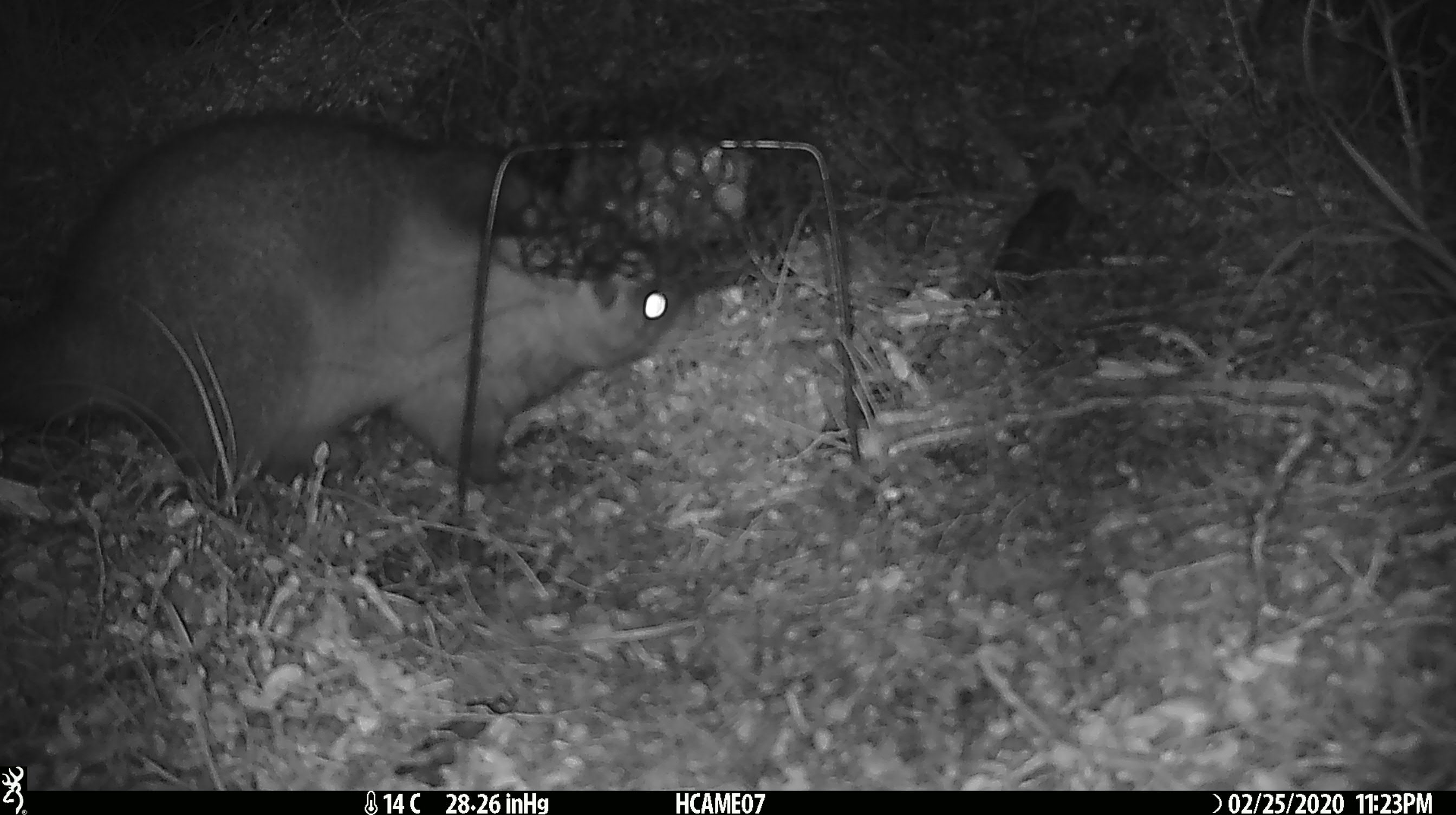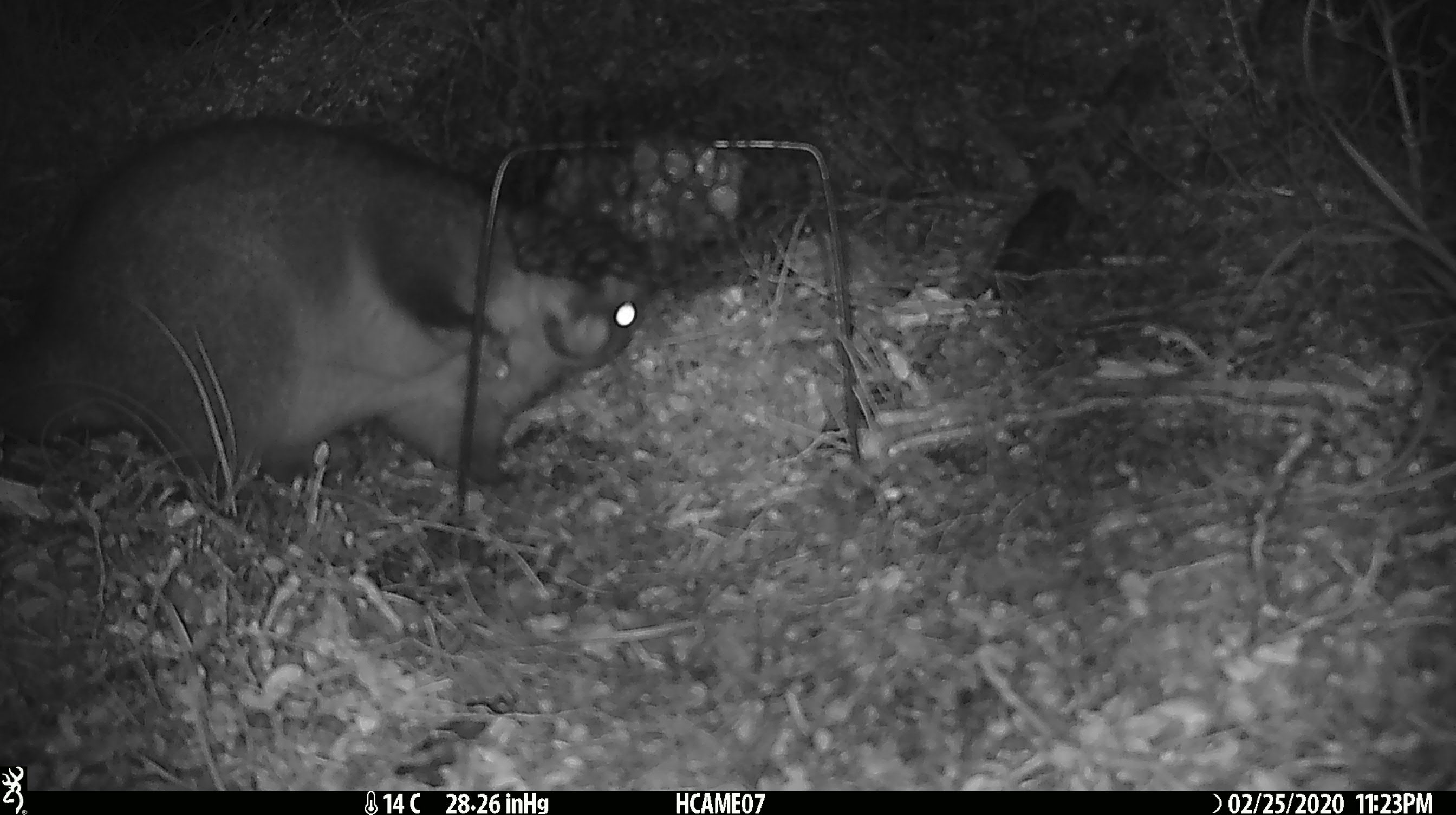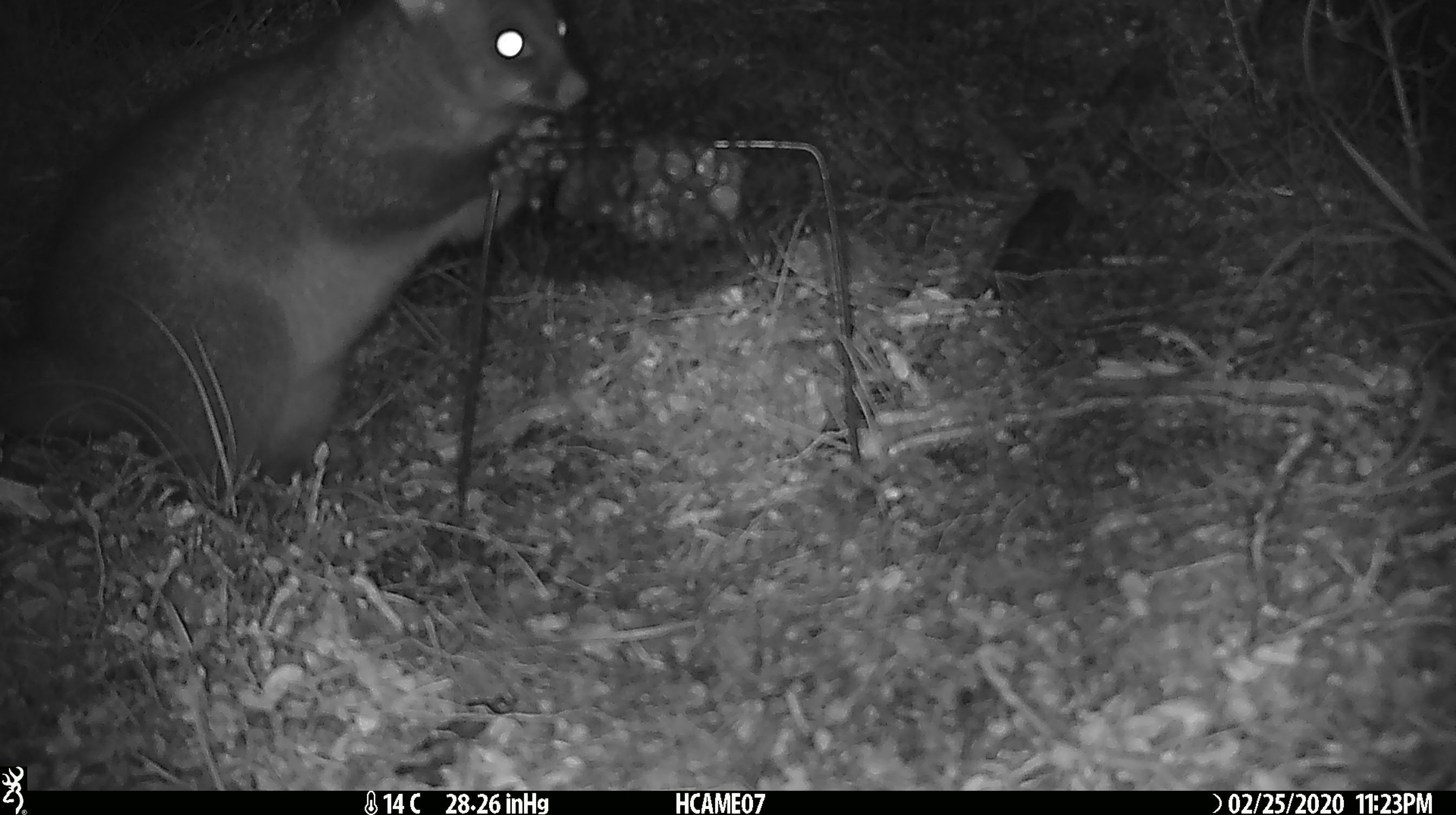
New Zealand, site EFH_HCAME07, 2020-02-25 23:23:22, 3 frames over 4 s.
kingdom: Animalia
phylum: Chordata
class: Mammalia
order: Diprotodontia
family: Phalangeridae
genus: Trichosurus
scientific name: Trichosurus vulpecula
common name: common brushtail possum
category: possum